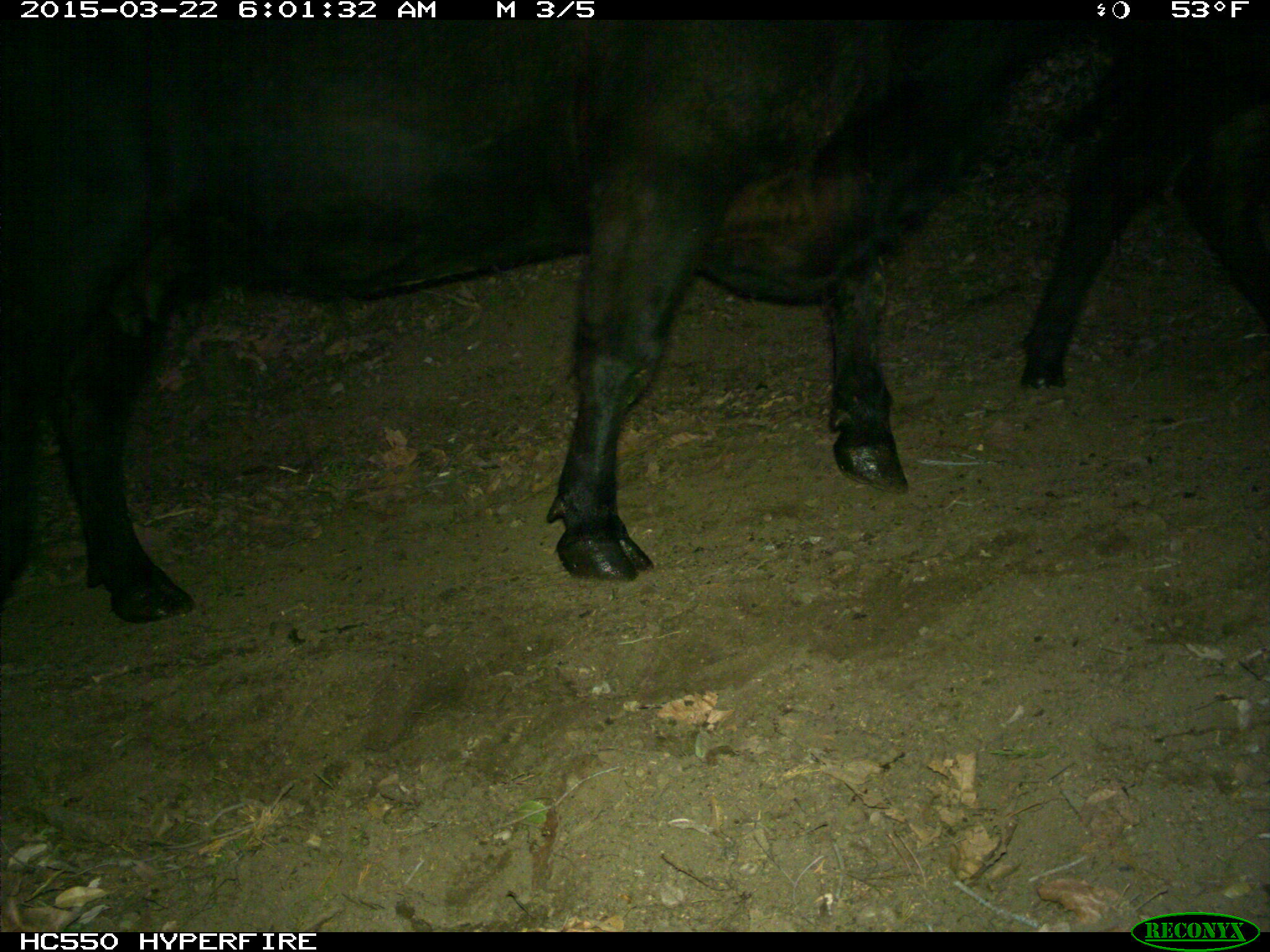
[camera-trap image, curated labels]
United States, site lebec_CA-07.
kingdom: Animalia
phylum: Chordata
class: Mammalia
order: Artiodactyla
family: Bovidae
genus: Bos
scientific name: Bos taurus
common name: domestic cow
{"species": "Bos taurus (domestic cow)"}